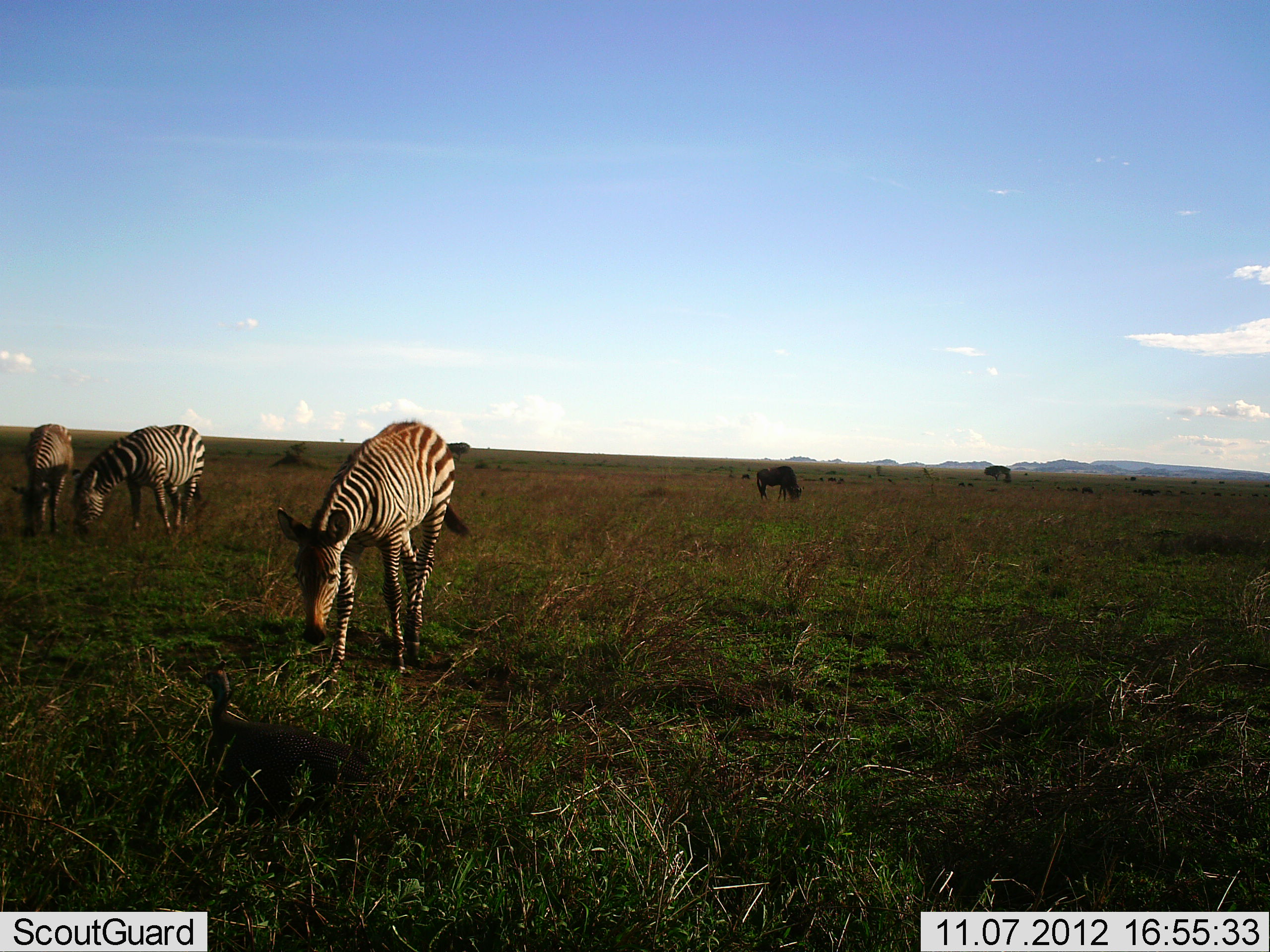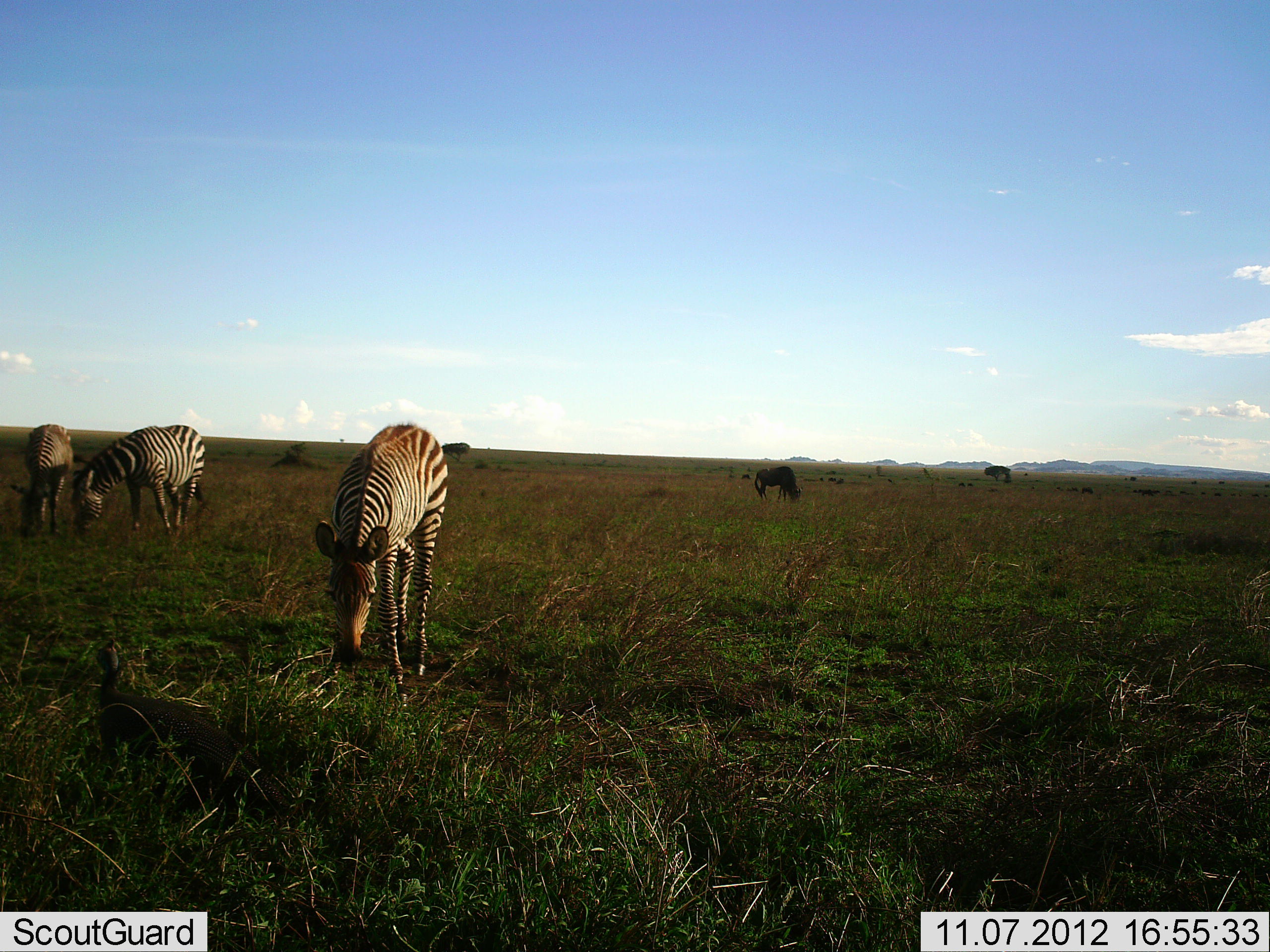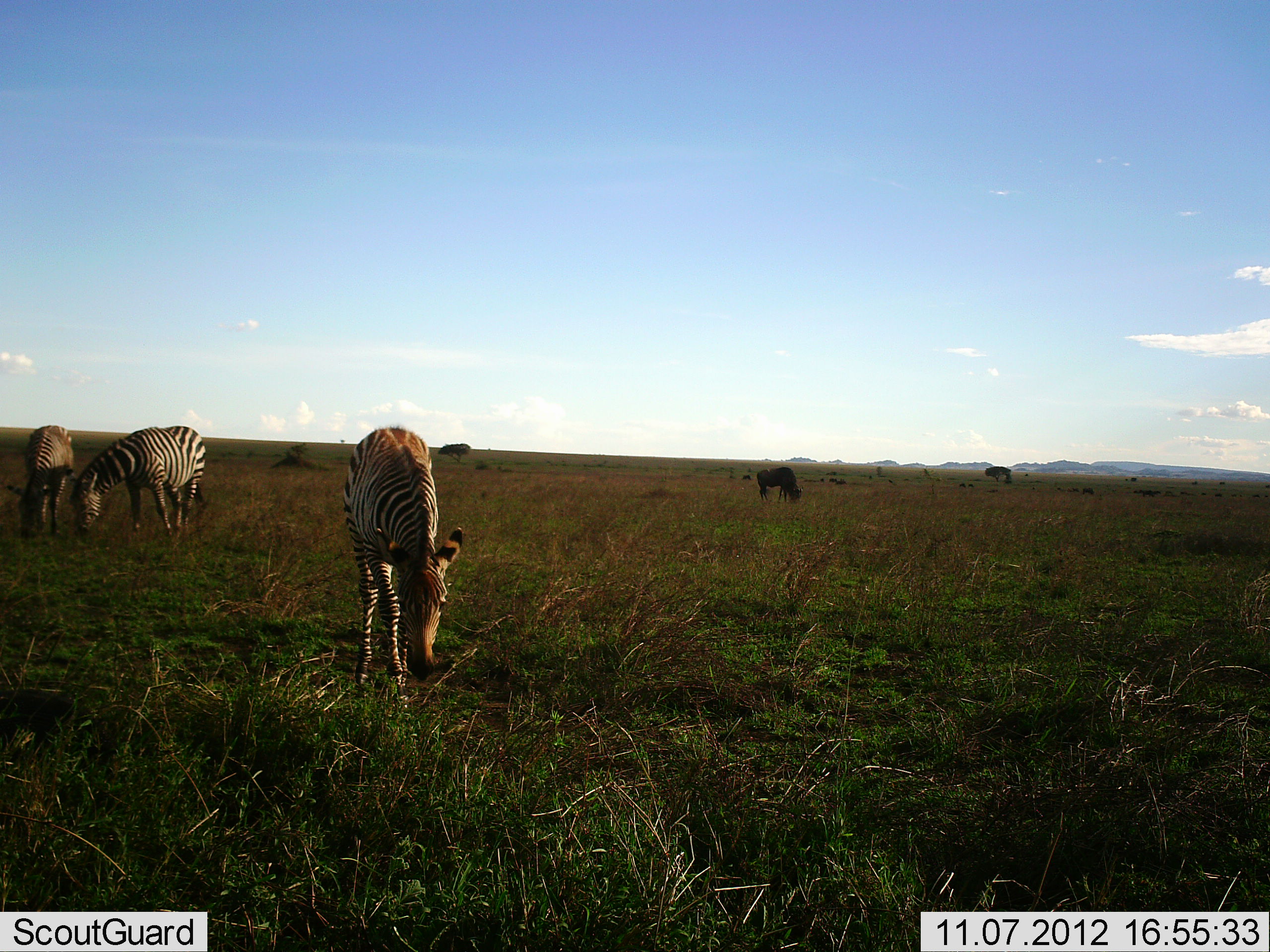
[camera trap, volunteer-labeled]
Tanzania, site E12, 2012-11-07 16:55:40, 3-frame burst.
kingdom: Animalia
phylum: Chordata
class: Mammalia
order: Artiodactyla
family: Bovidae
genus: Connochaetes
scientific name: Connochaetes taurinus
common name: blue wildebeest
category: wildebeest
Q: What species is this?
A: Wildebeest (blue wildebeest) (Connochaetes taurinus).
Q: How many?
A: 1.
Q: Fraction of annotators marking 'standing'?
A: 41%.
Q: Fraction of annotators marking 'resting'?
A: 0%.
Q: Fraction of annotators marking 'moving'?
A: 0%.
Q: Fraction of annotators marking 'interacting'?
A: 0%.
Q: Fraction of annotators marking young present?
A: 0%.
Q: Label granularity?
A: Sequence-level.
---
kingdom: Animalia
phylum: Chordata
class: Mammalia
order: Perissodactyla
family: Equidae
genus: Equus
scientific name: Equus quagga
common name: plains zebra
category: zebra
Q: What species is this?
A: Zebra (plains zebra) (Equus quagga).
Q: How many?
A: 3.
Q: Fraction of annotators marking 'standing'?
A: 20%.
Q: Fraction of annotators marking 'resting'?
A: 0%.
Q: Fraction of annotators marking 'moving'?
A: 4%.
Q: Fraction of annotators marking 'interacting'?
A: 0%.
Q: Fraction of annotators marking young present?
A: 8%.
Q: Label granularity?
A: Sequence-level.